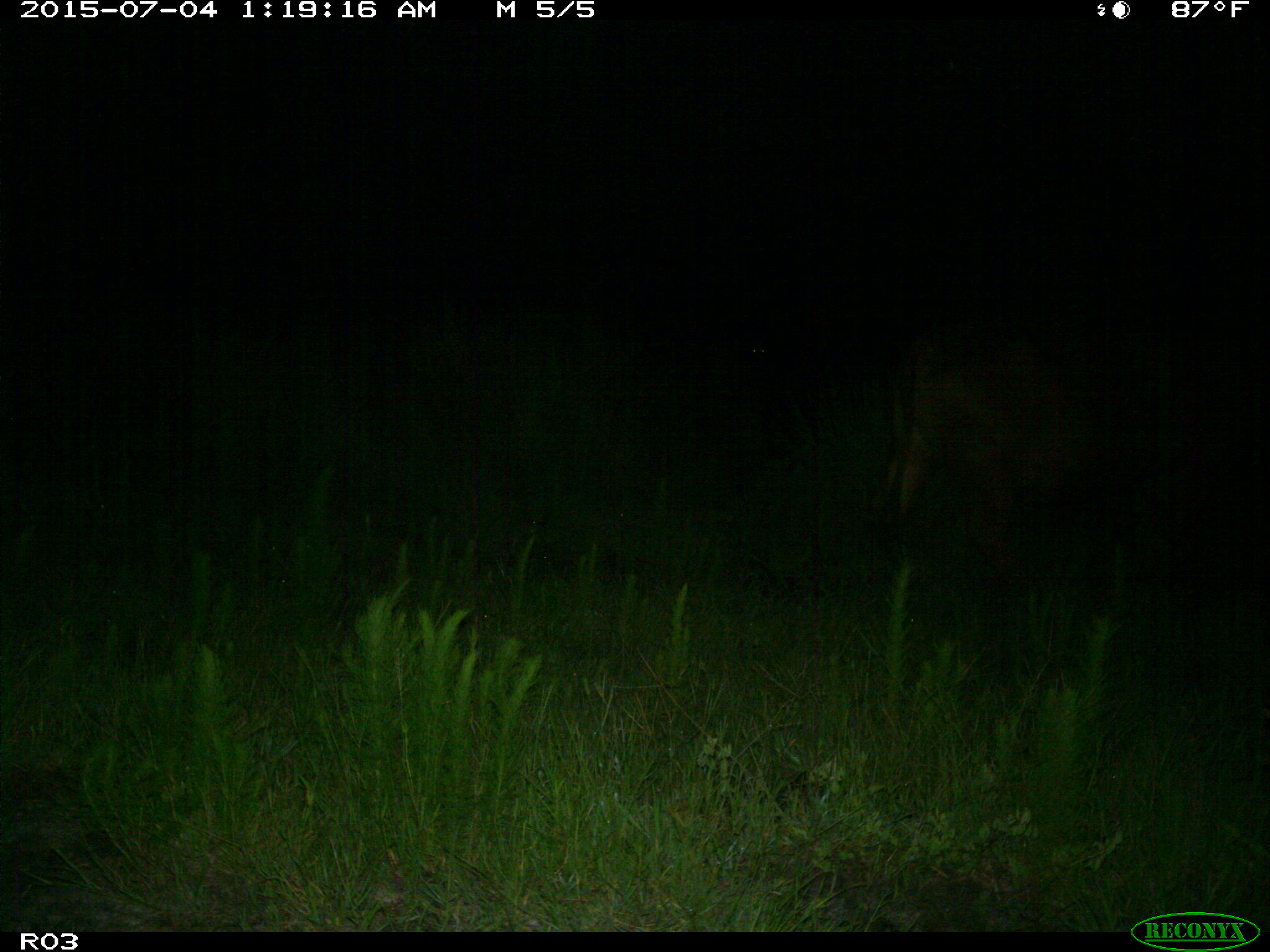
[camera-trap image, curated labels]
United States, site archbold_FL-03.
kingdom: Animalia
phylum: Chordata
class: Mammalia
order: Artiodactyla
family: Bovidae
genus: Bos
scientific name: Bos taurus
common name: domestic cow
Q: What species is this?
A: Bos taurus (domestic cow).